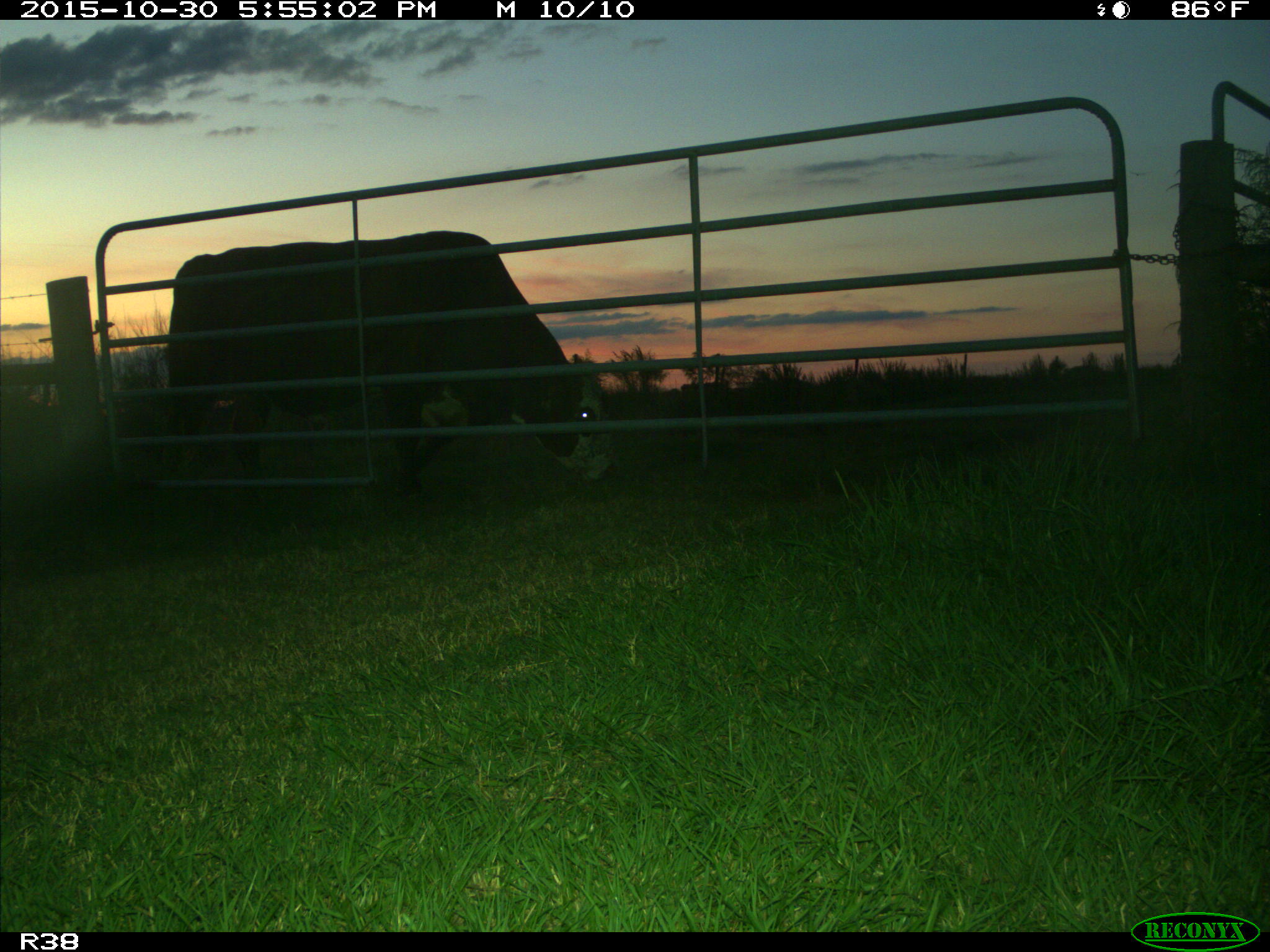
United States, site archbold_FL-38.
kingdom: Animalia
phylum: Chordata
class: Mammalia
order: Artiodactyla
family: Bovidae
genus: Bos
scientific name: Bos taurus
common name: domestic cow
Bos taurus (domestic cow).